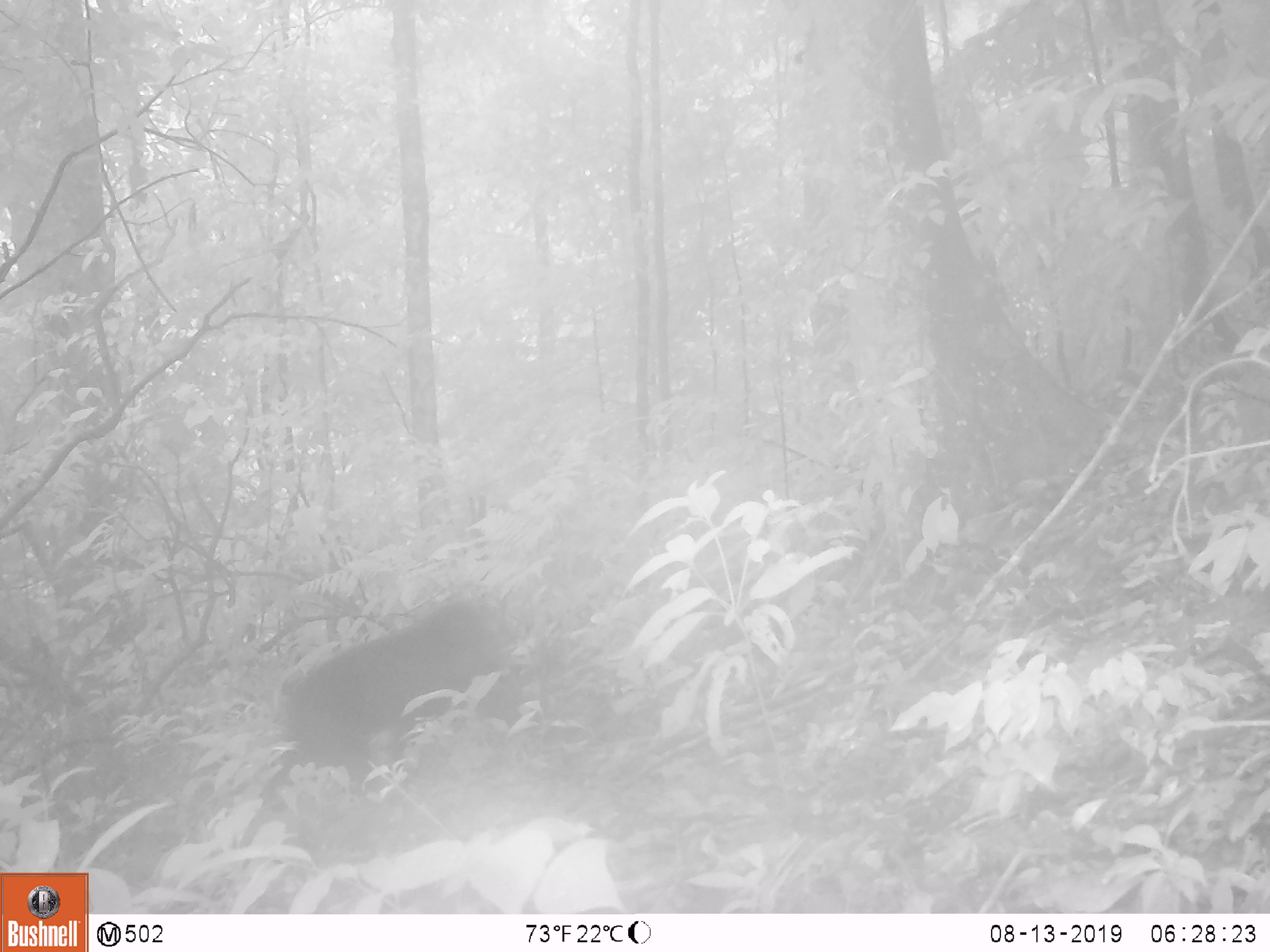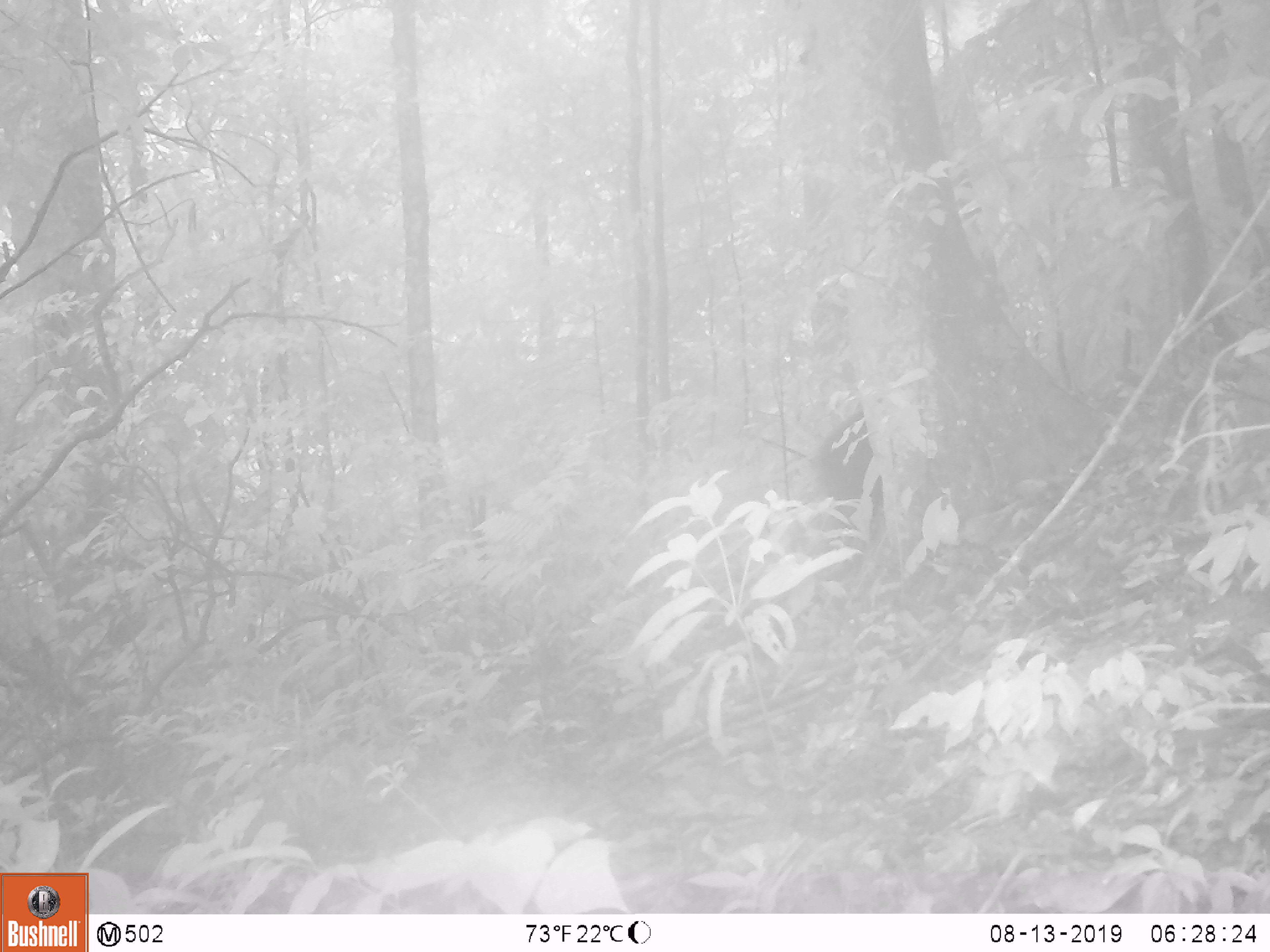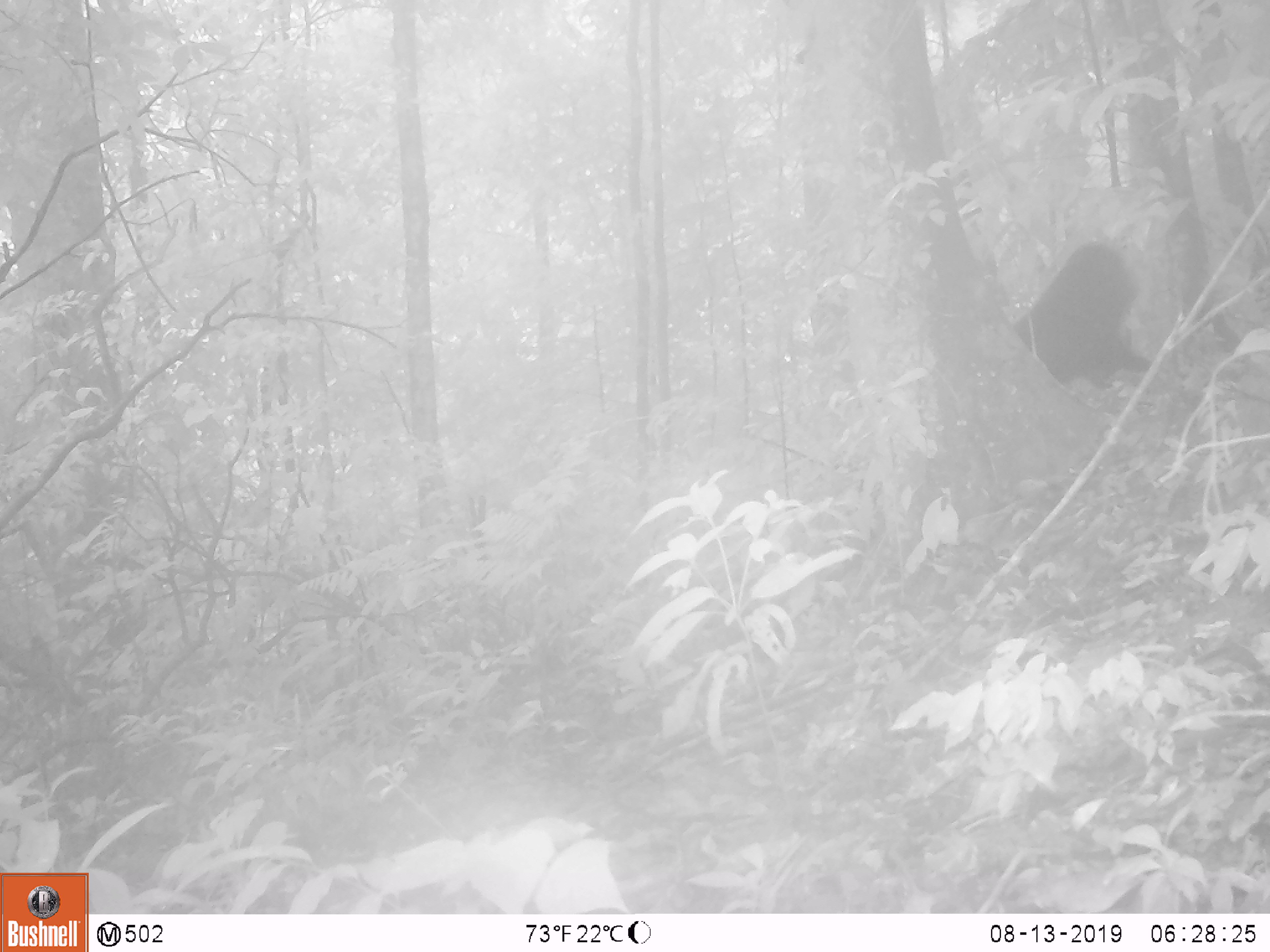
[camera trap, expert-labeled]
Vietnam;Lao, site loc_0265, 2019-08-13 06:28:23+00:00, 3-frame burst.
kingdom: Animalia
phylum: Chordata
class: Mammalia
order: Primates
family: Cercopithecidae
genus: Macaca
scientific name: Macaca arctoides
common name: stump-tailed macaque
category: stump tailed macaque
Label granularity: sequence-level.